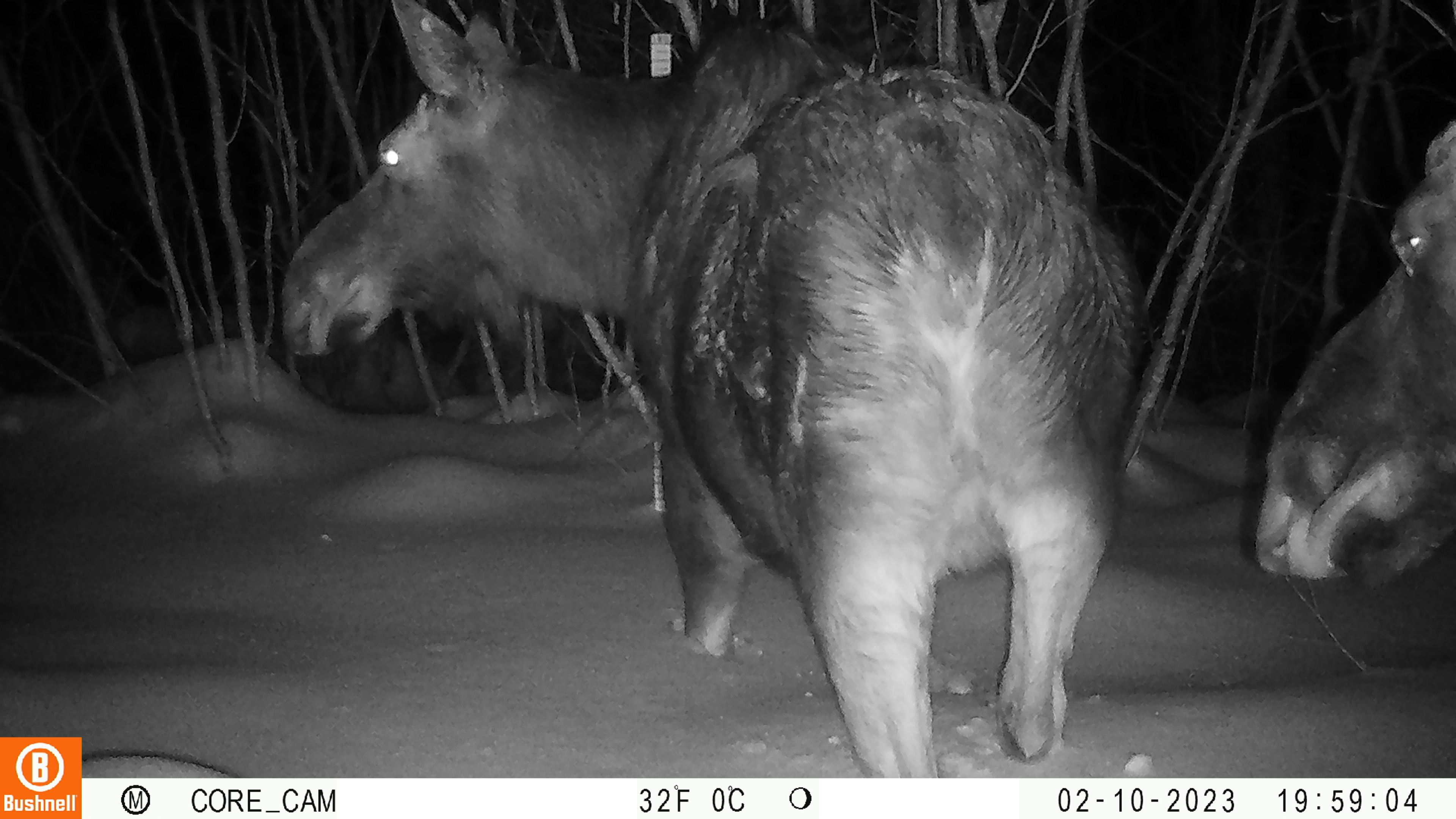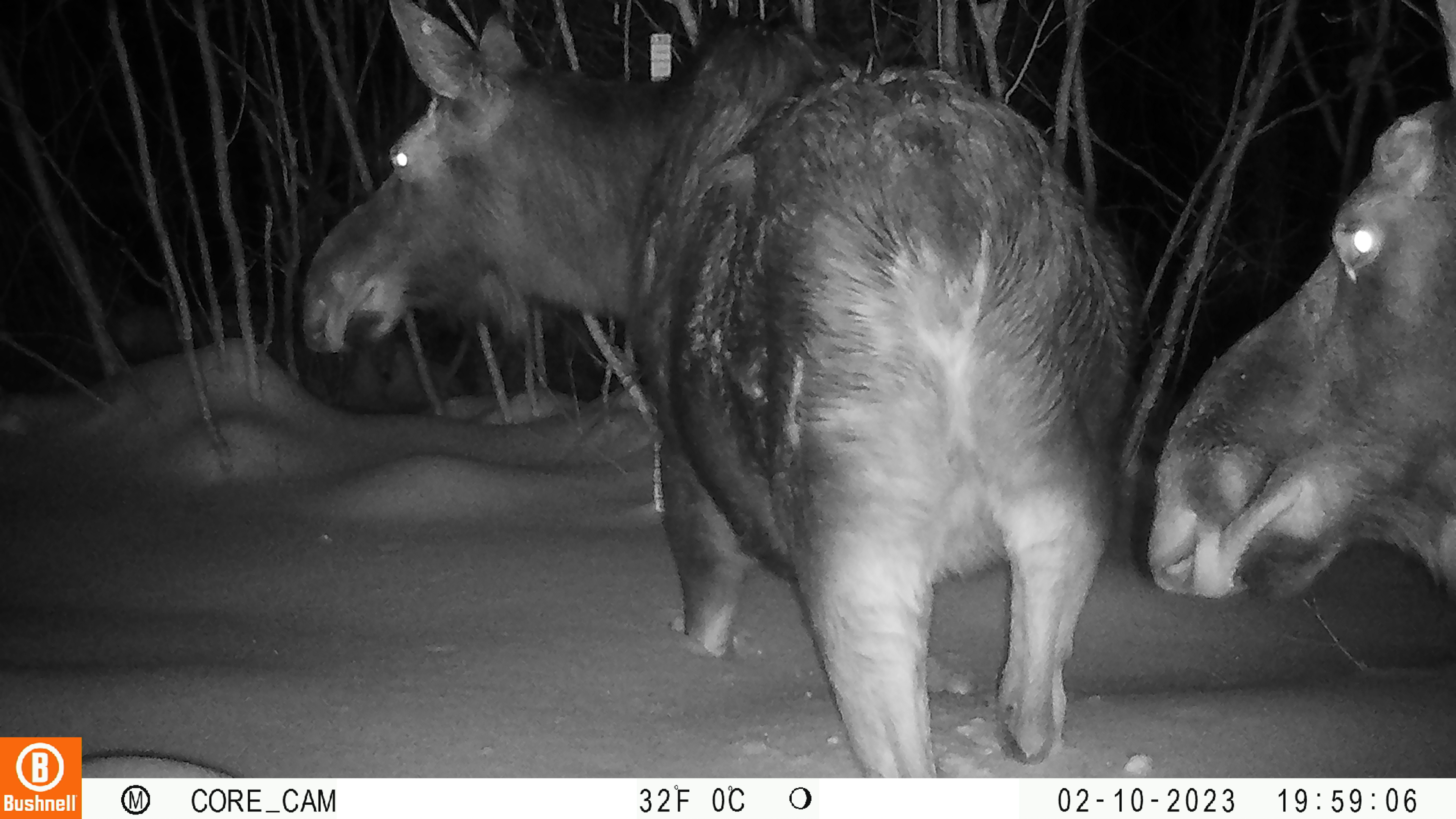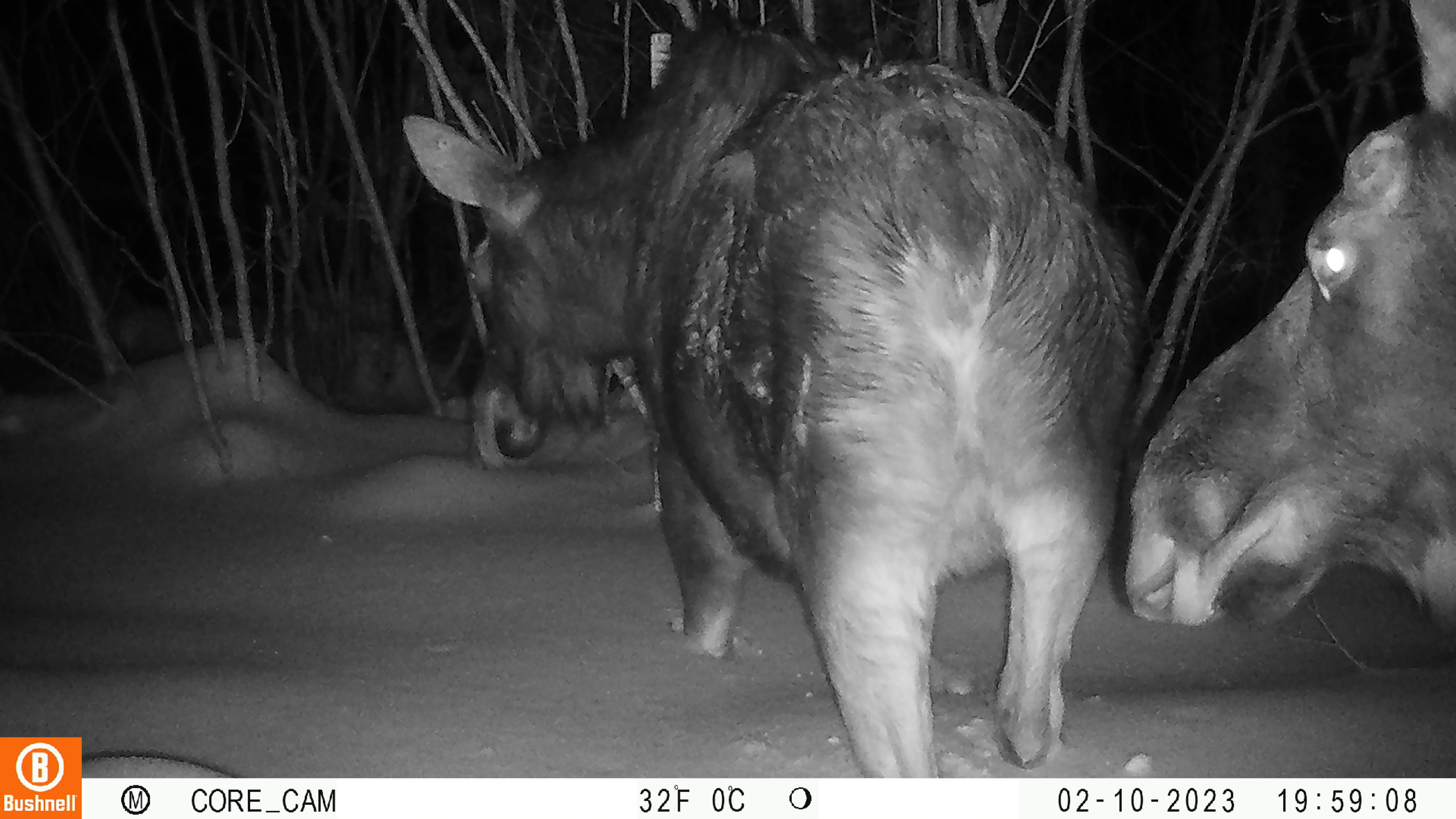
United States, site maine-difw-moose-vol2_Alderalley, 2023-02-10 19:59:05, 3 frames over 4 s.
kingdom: Animalia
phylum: Chordata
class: Mammalia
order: Artiodactyla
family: Cervidae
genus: Alces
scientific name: Alces alces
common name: moose